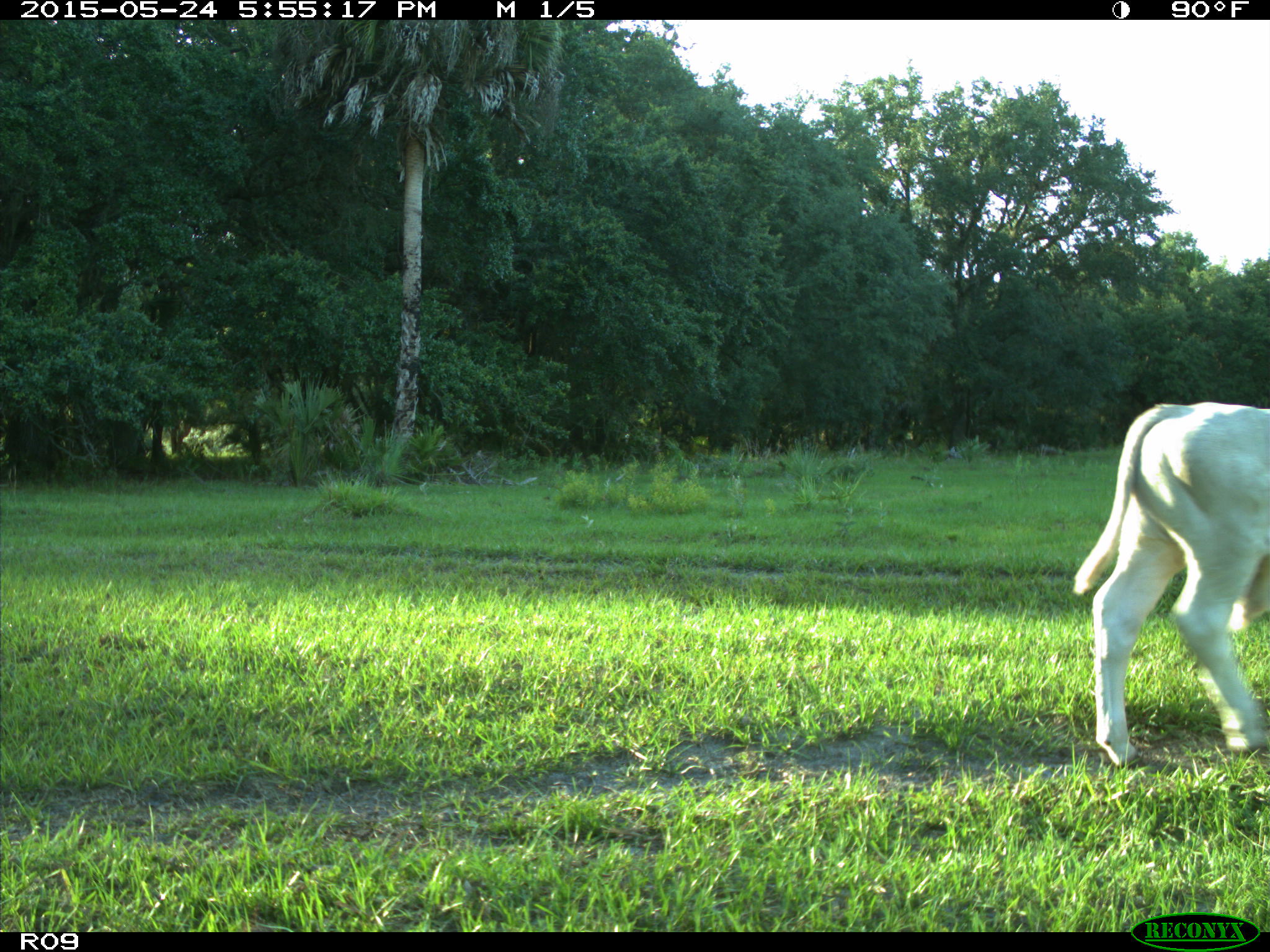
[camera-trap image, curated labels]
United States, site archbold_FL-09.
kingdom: Animalia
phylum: Chordata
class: Mammalia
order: Artiodactyla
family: Bovidae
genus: Bos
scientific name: Bos taurus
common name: domestic cow